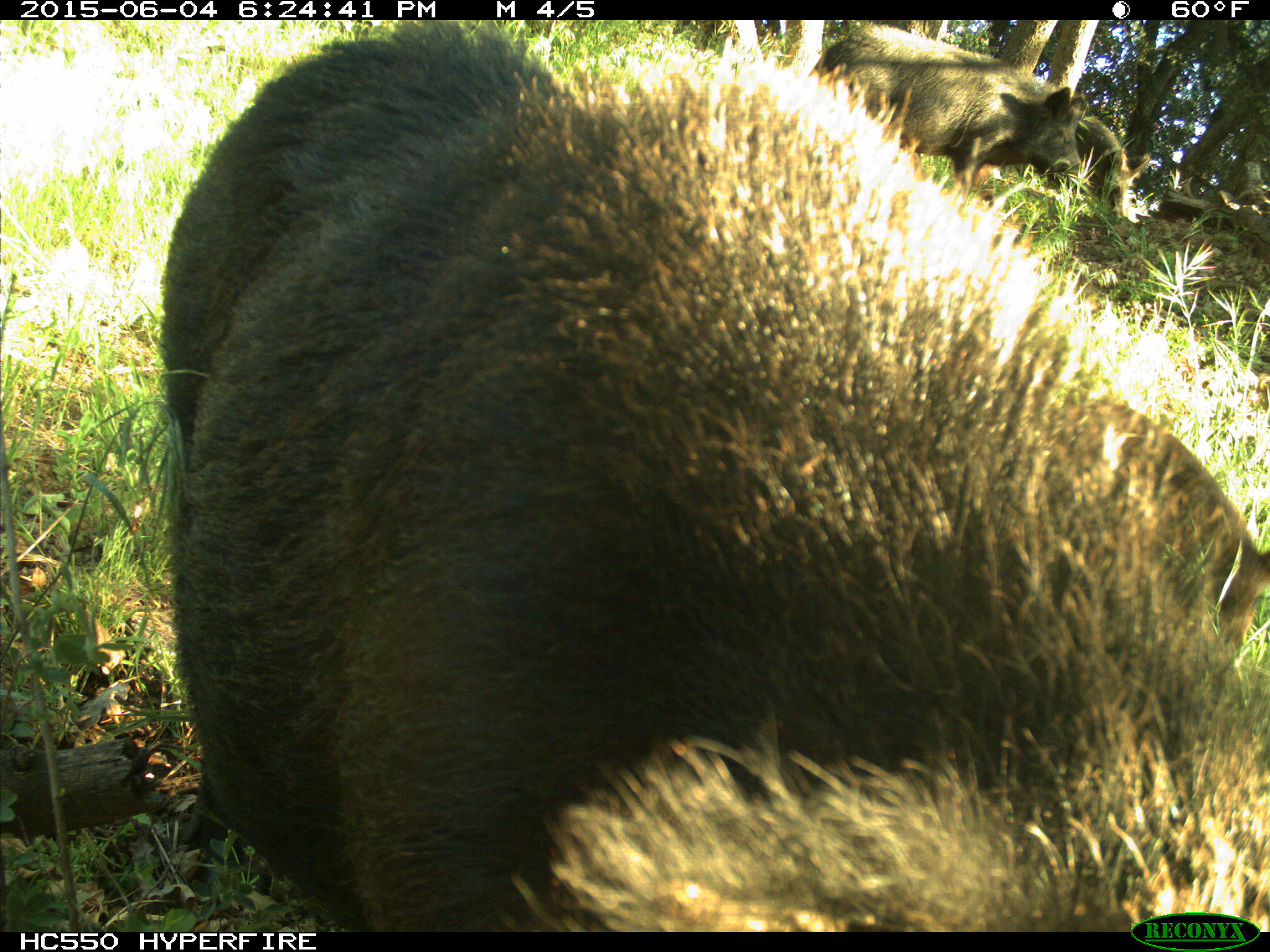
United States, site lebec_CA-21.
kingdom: Animalia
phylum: Chordata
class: Mammalia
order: Artiodactyla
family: Suidae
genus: Sus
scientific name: Sus scrofa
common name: wild boar